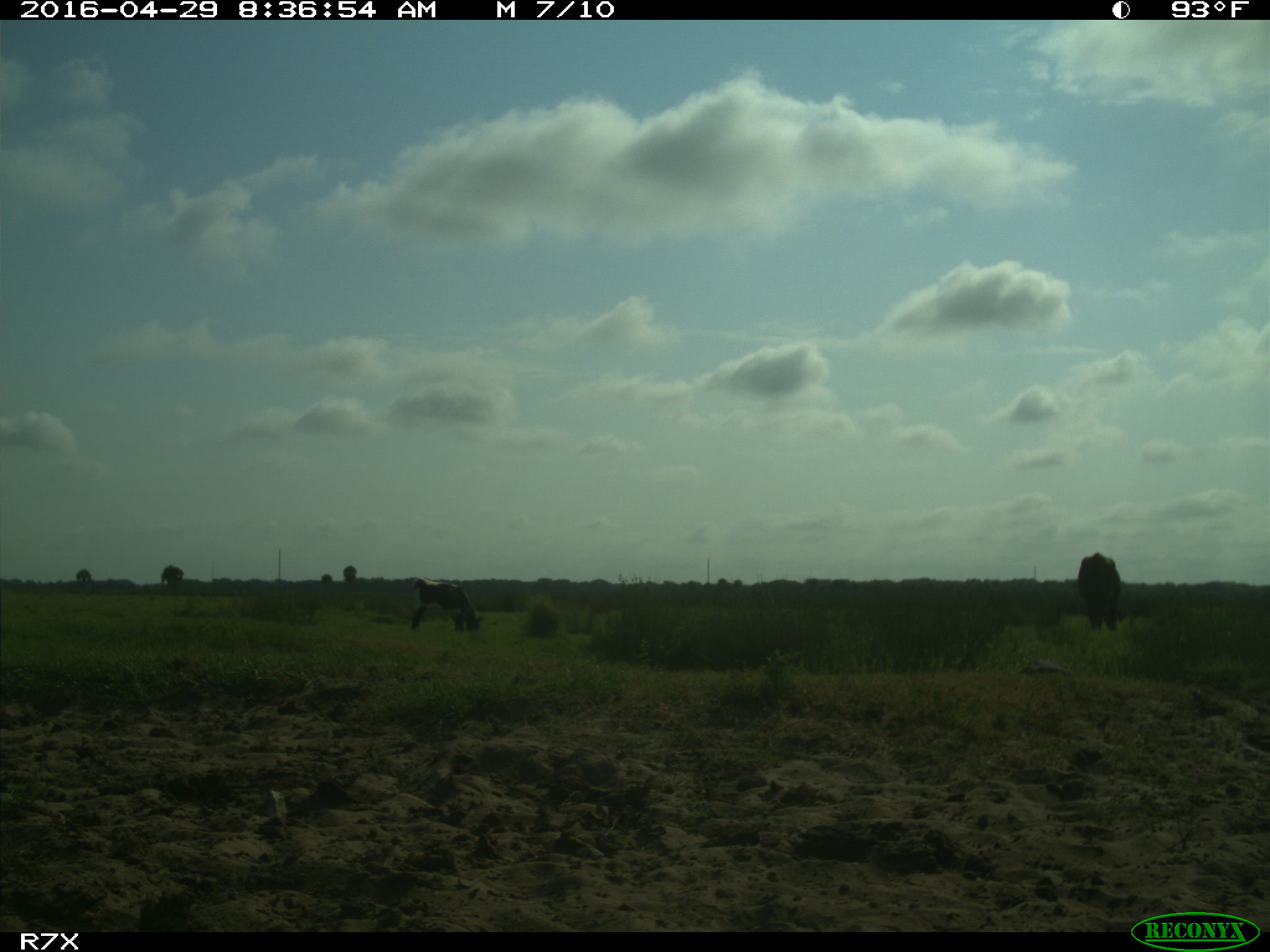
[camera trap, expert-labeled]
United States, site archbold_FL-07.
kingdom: Animalia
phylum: Chordata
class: Mammalia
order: Artiodactyla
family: Bovidae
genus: Bos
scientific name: Bos taurus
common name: domestic cow